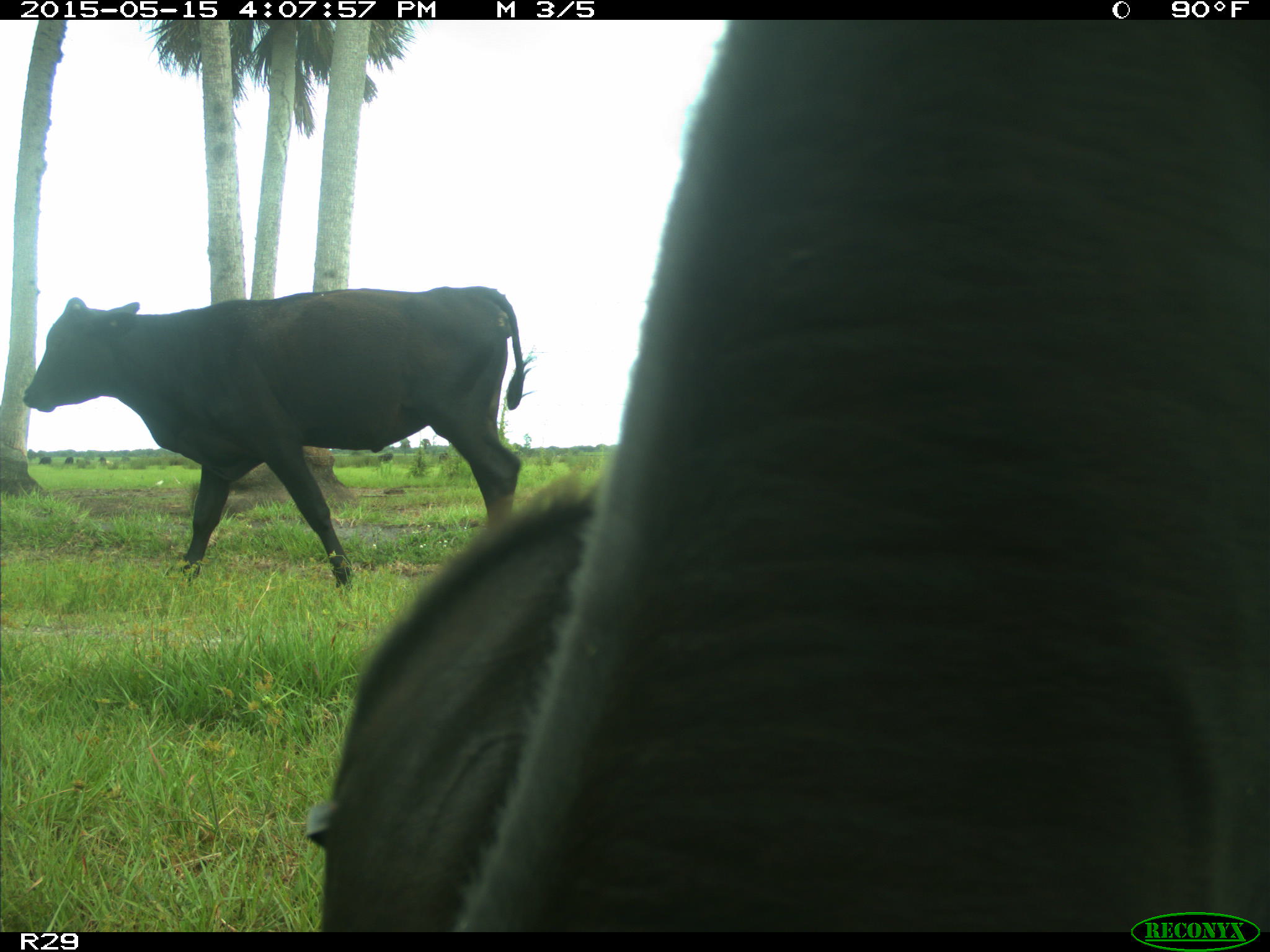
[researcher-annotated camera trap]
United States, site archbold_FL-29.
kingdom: Animalia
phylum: Chordata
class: Mammalia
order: Artiodactyla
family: Bovidae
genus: Bos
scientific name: Bos taurus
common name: domestic cow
Bos taurus (domestic cow).